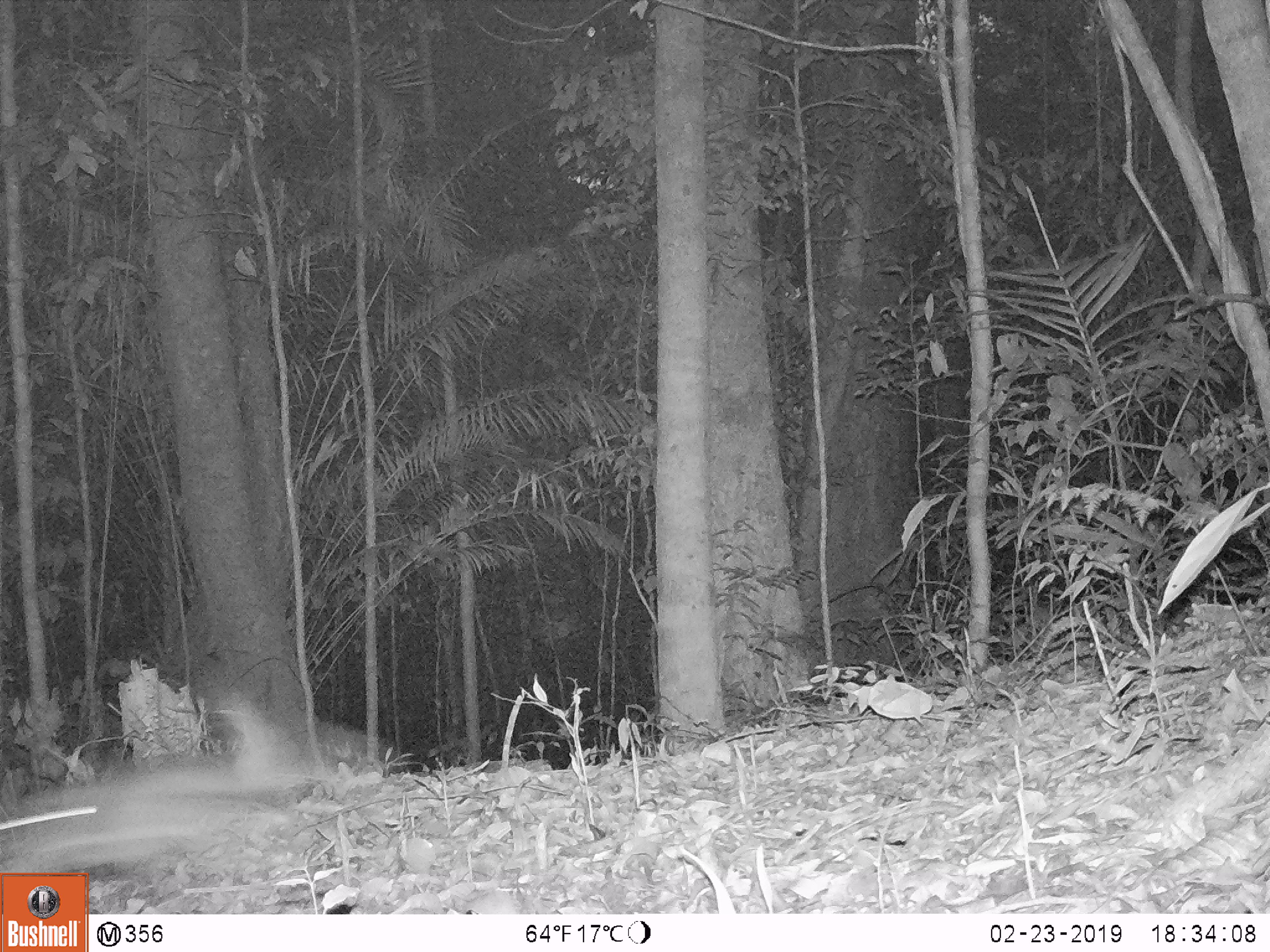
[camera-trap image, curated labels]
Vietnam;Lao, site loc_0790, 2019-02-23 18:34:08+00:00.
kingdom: Animalia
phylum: Chordata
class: Mammalia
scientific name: Mammalia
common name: mammal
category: unidentified small mammal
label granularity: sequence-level